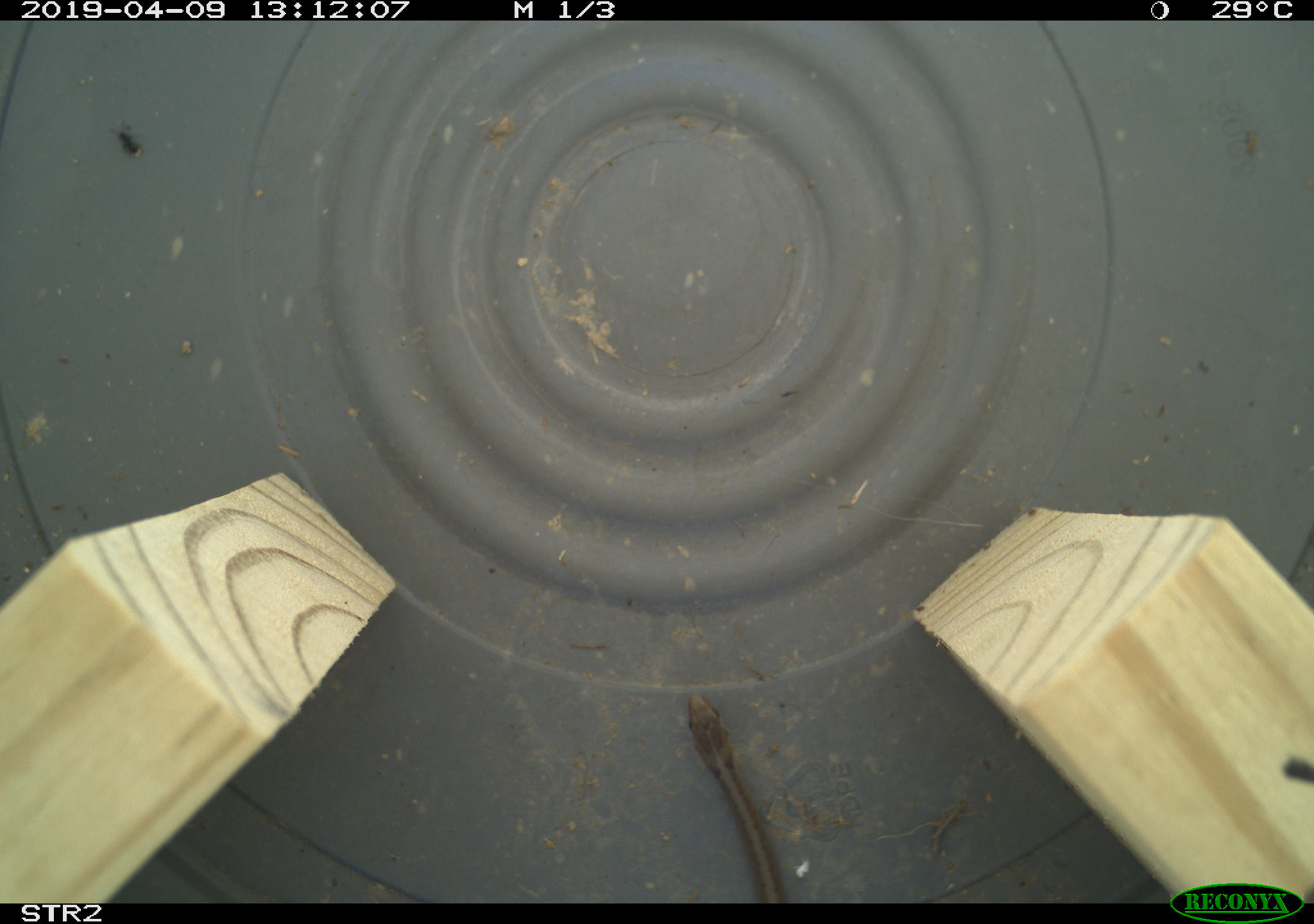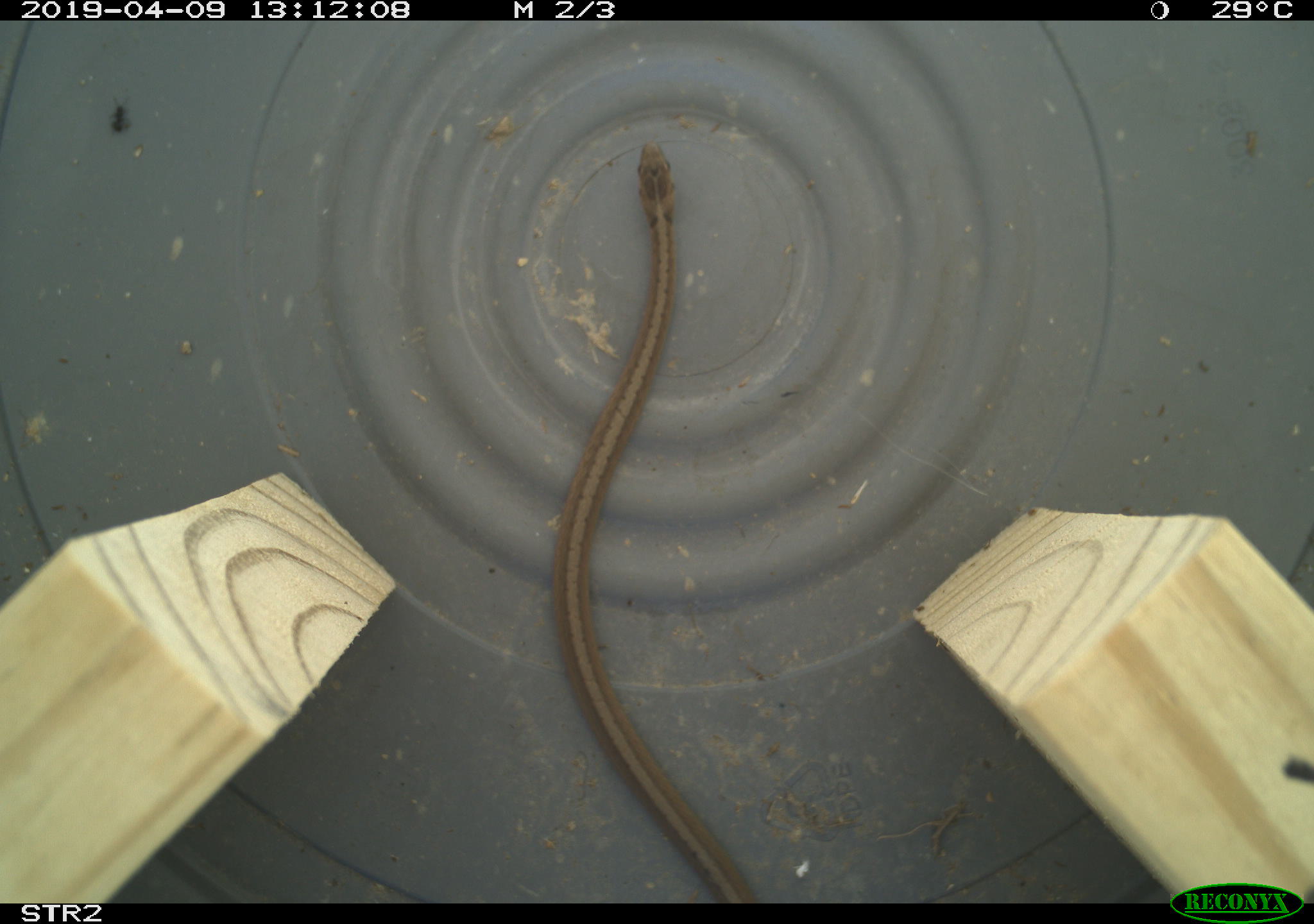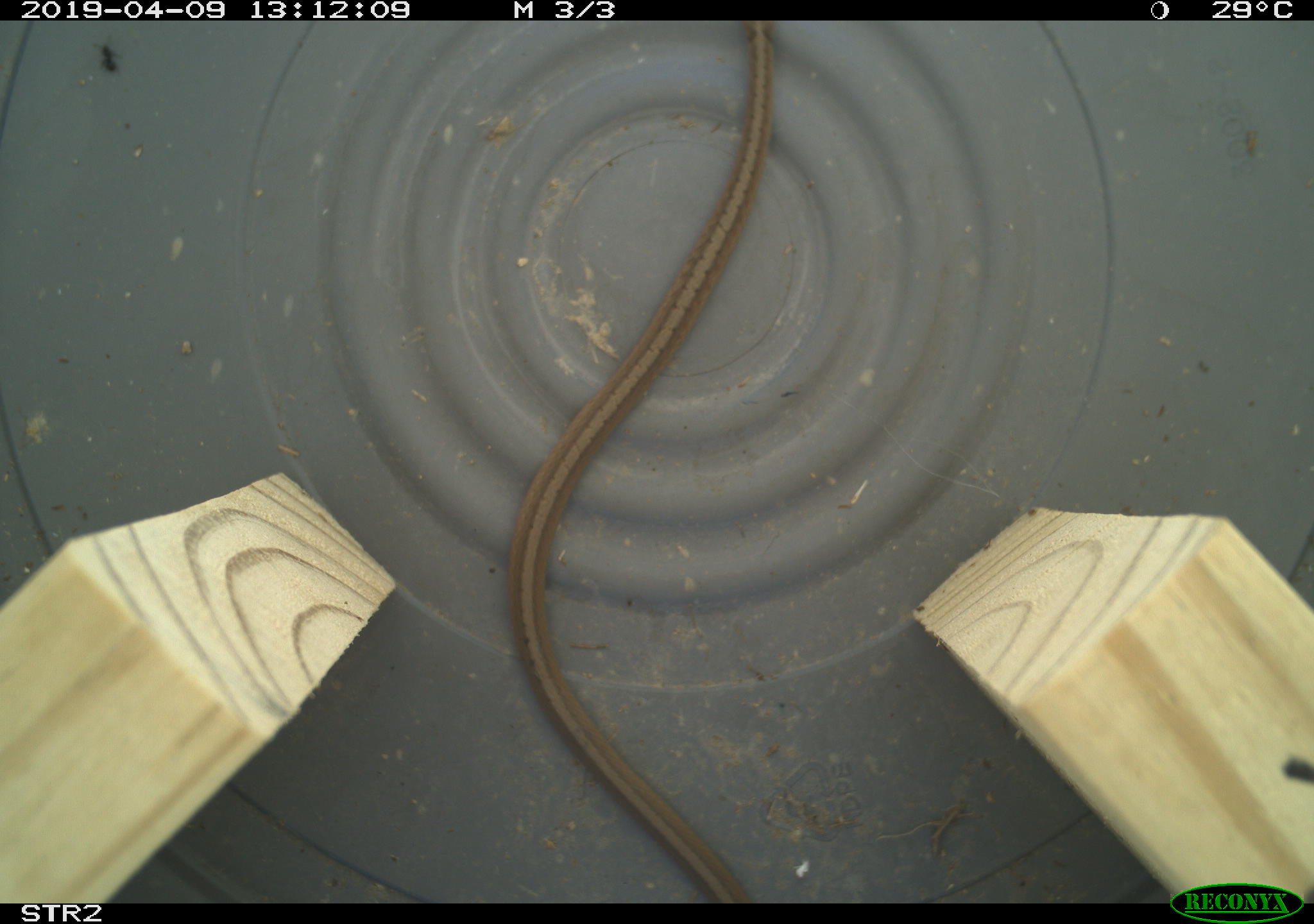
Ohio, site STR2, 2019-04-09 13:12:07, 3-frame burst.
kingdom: Animalia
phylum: Chordata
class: Reptilia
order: Squamata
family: Colubridae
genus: Storeria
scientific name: Storeria dekayi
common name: dekay's brownsnake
Dekay's brownsnake (Storeria dekayi).